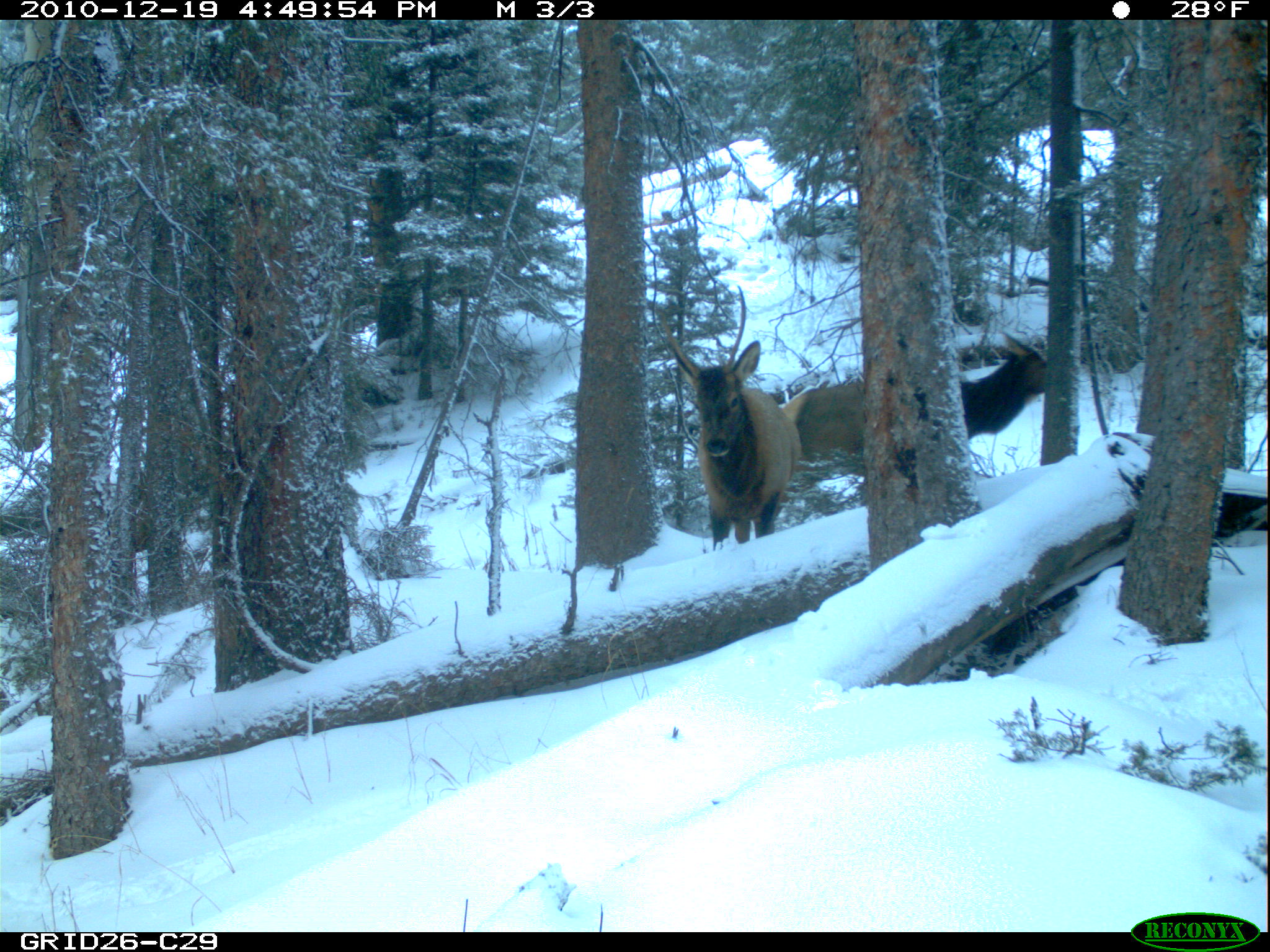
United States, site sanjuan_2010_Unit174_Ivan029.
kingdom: Animalia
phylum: Chordata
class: Mammalia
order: Artiodactyla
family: Cervidae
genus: Cervus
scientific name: Cervus elaphus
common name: red deer